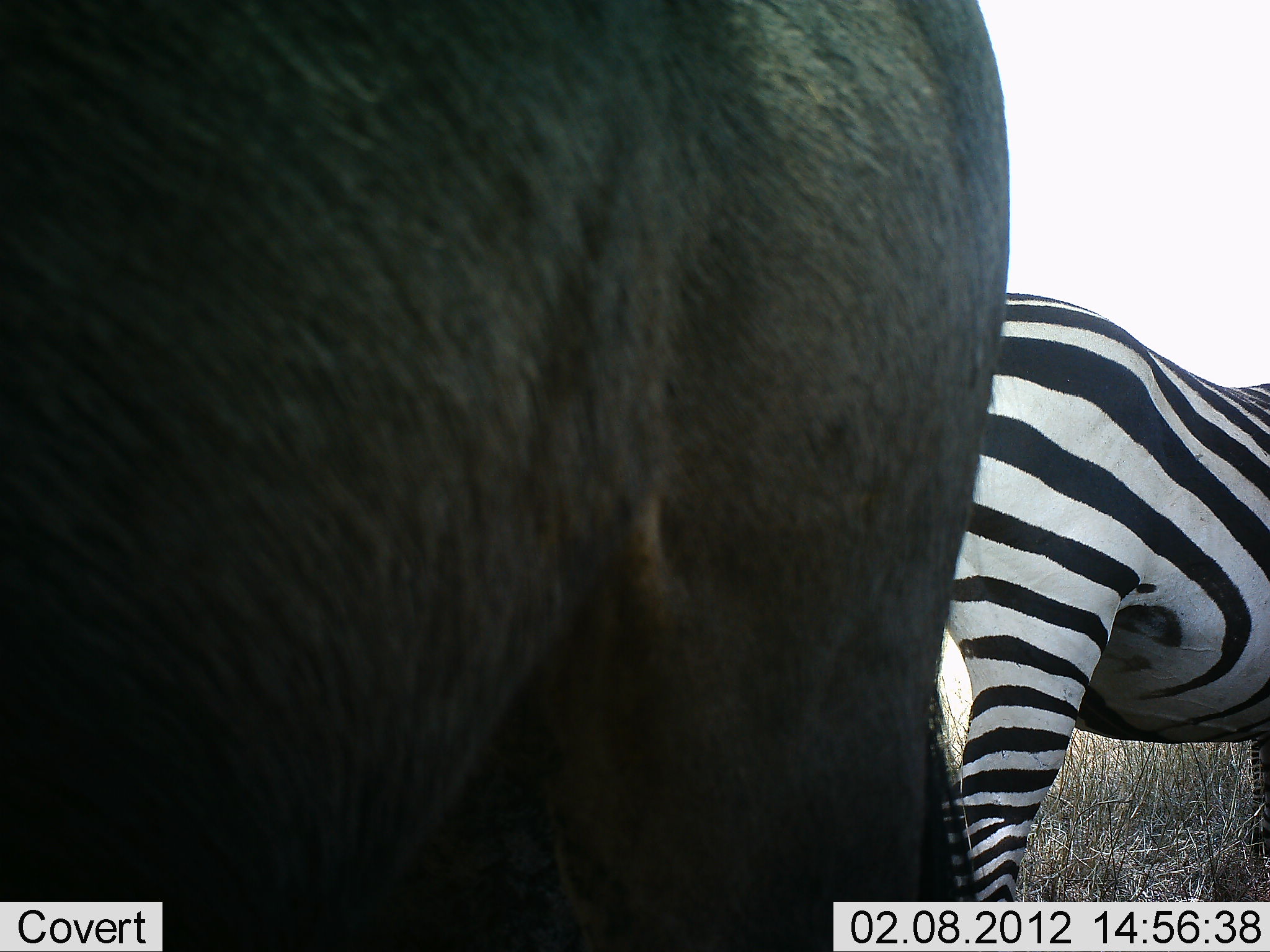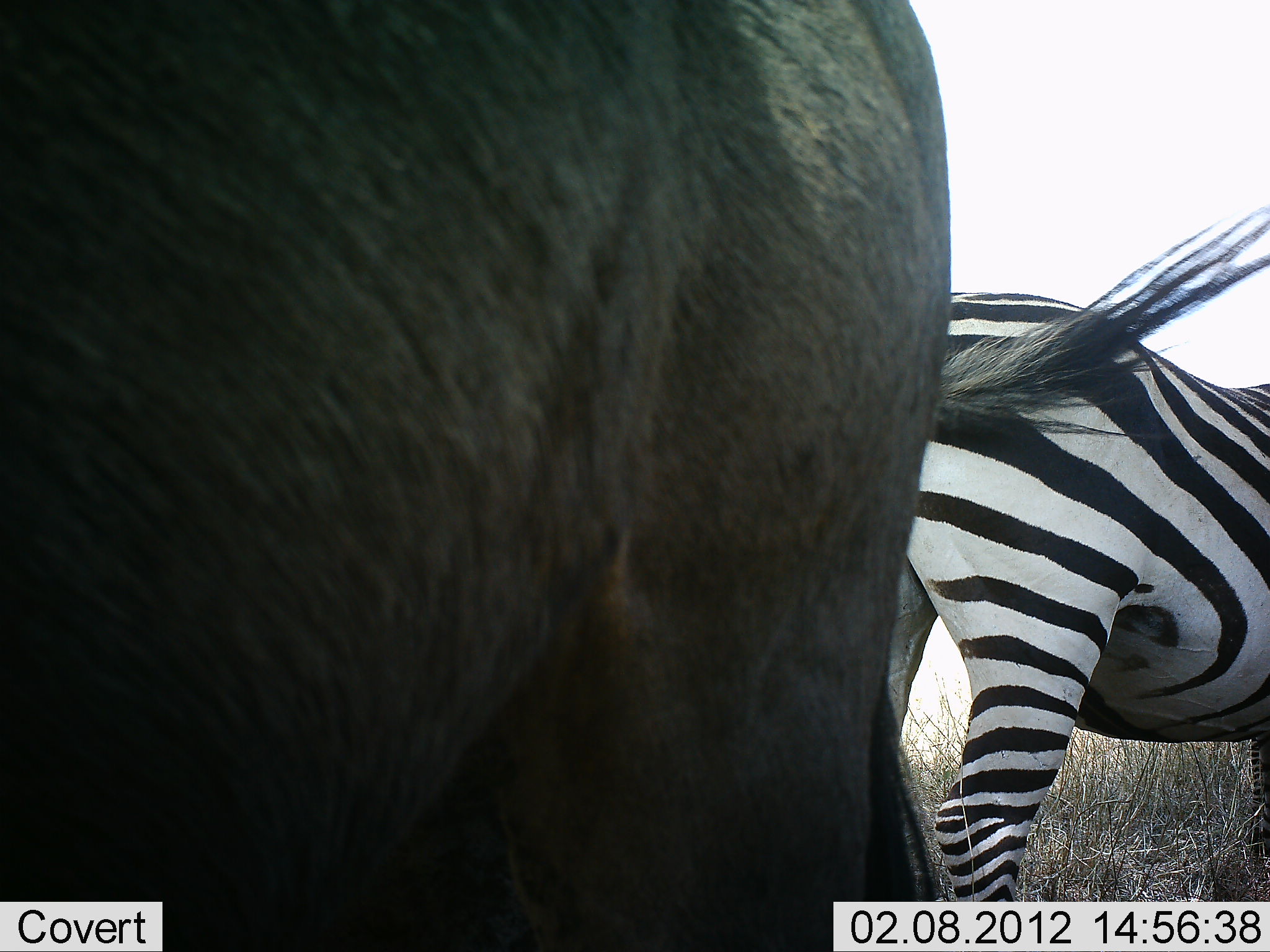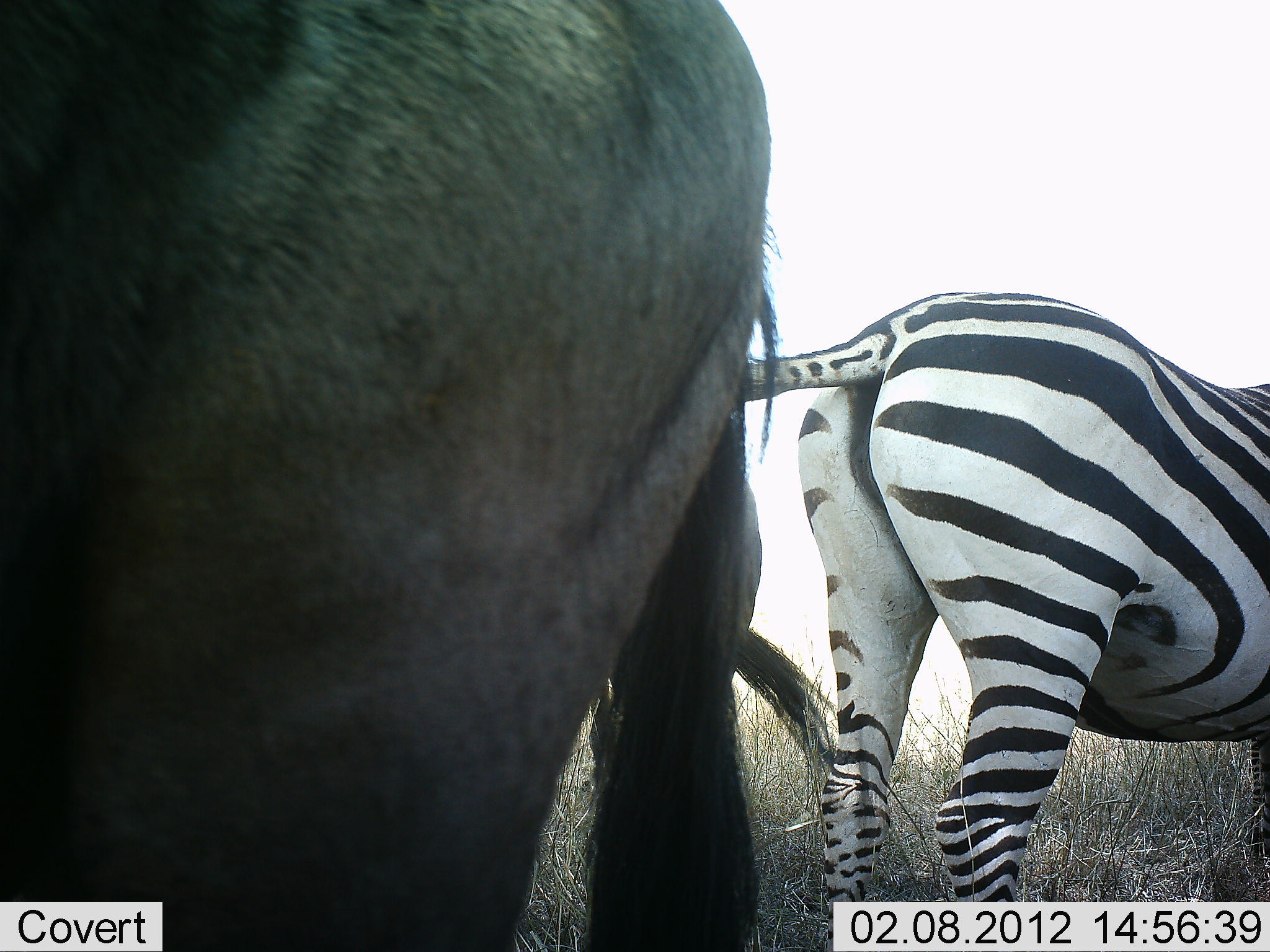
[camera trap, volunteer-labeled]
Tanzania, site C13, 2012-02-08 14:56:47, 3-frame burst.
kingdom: Animalia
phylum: Chordata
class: Mammalia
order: Artiodactyla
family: Bovidae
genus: Connochaetes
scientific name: Connochaetes taurinus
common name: blue wildebeest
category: wildebeest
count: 1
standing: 100%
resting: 7%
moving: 0%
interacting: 0%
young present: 0%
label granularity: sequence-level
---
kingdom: Animalia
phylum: Chordata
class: Mammalia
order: Perissodactyla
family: Equidae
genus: Equus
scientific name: Equus quagga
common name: plains zebra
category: zebra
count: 1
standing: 94%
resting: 6%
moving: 0%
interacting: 0%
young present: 0%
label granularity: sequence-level